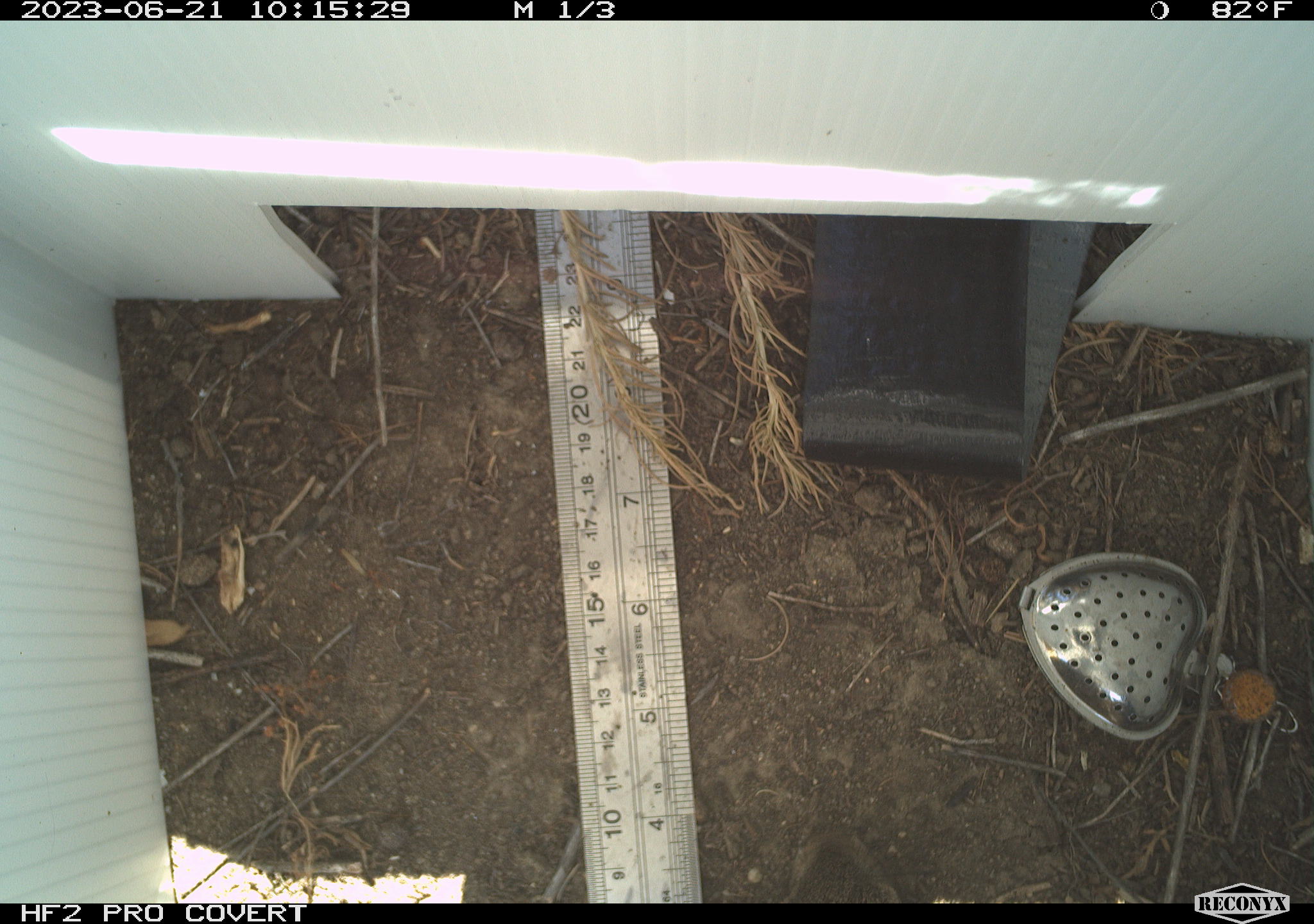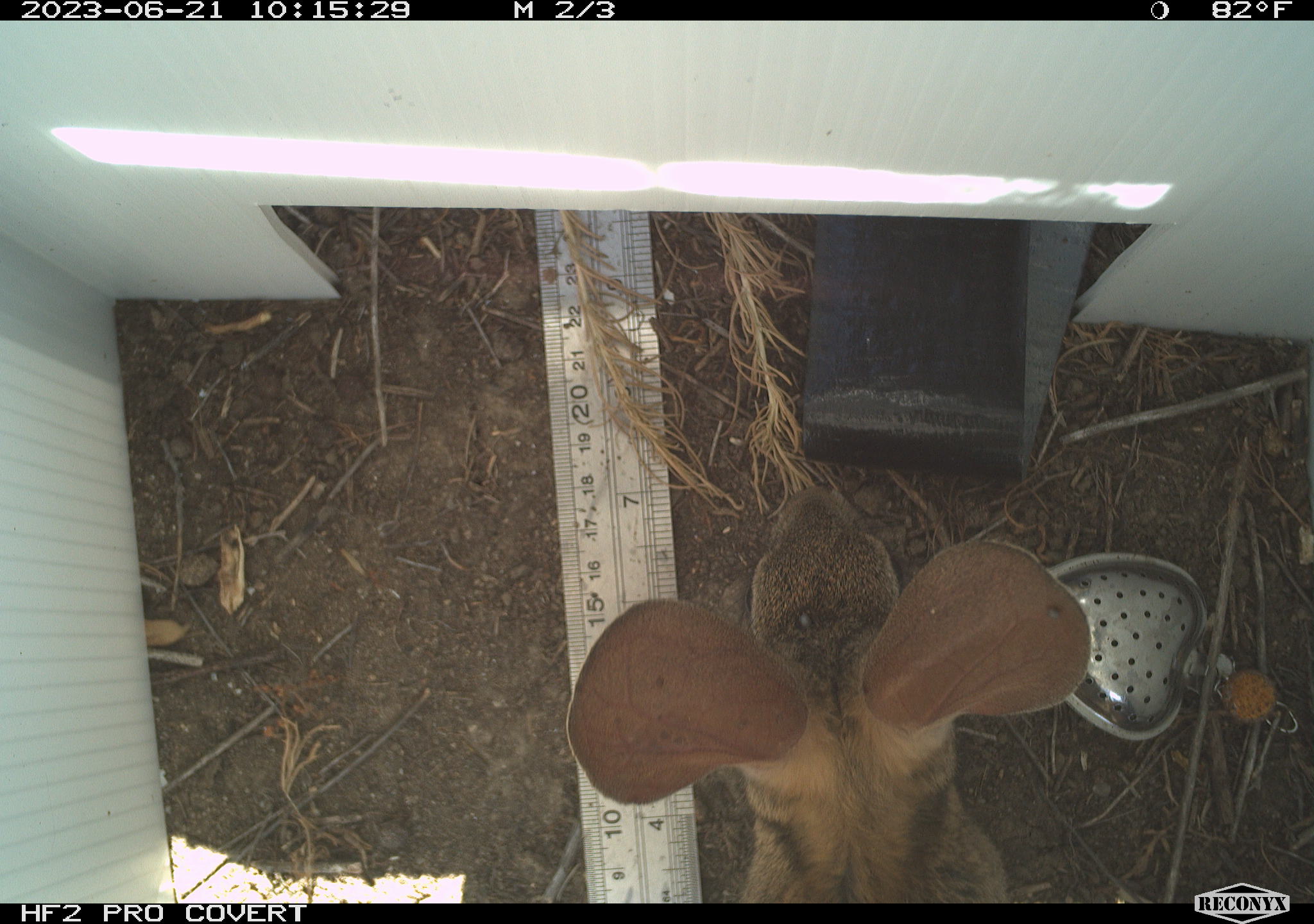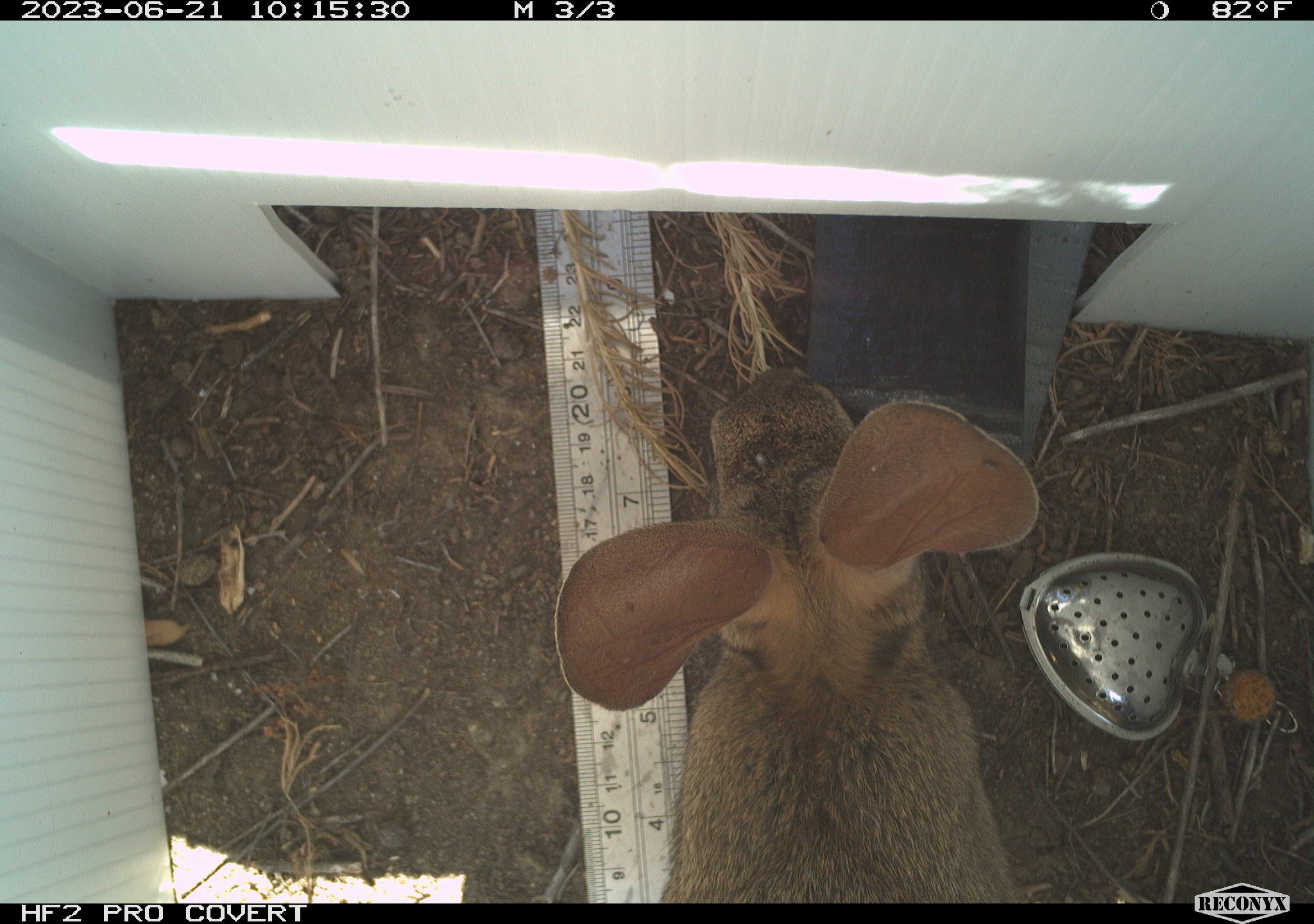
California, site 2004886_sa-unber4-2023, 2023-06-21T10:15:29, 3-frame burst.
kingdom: Animalia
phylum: Chordata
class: Mammalia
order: Lagomorpha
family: Leporidae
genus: Sylvilagus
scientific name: Sylvilagus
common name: cottontail rabbits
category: sylvilagus species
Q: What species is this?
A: Sylvilagus species (cottontail rabbits) (Sylvilagus).